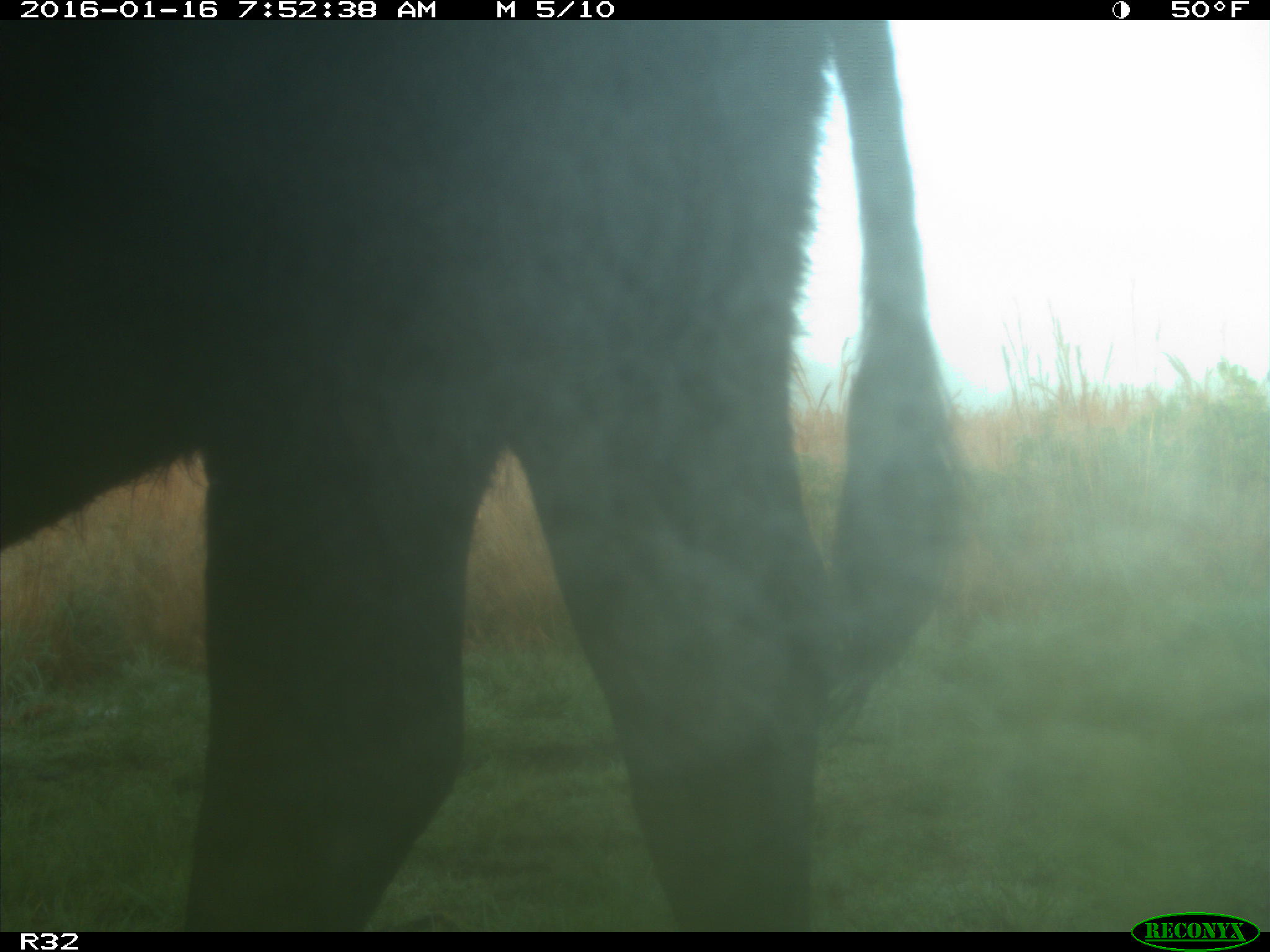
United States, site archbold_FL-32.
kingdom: Animalia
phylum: Chordata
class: Mammalia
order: Artiodactyla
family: Bovidae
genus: Bos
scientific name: Bos taurus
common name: domestic cow